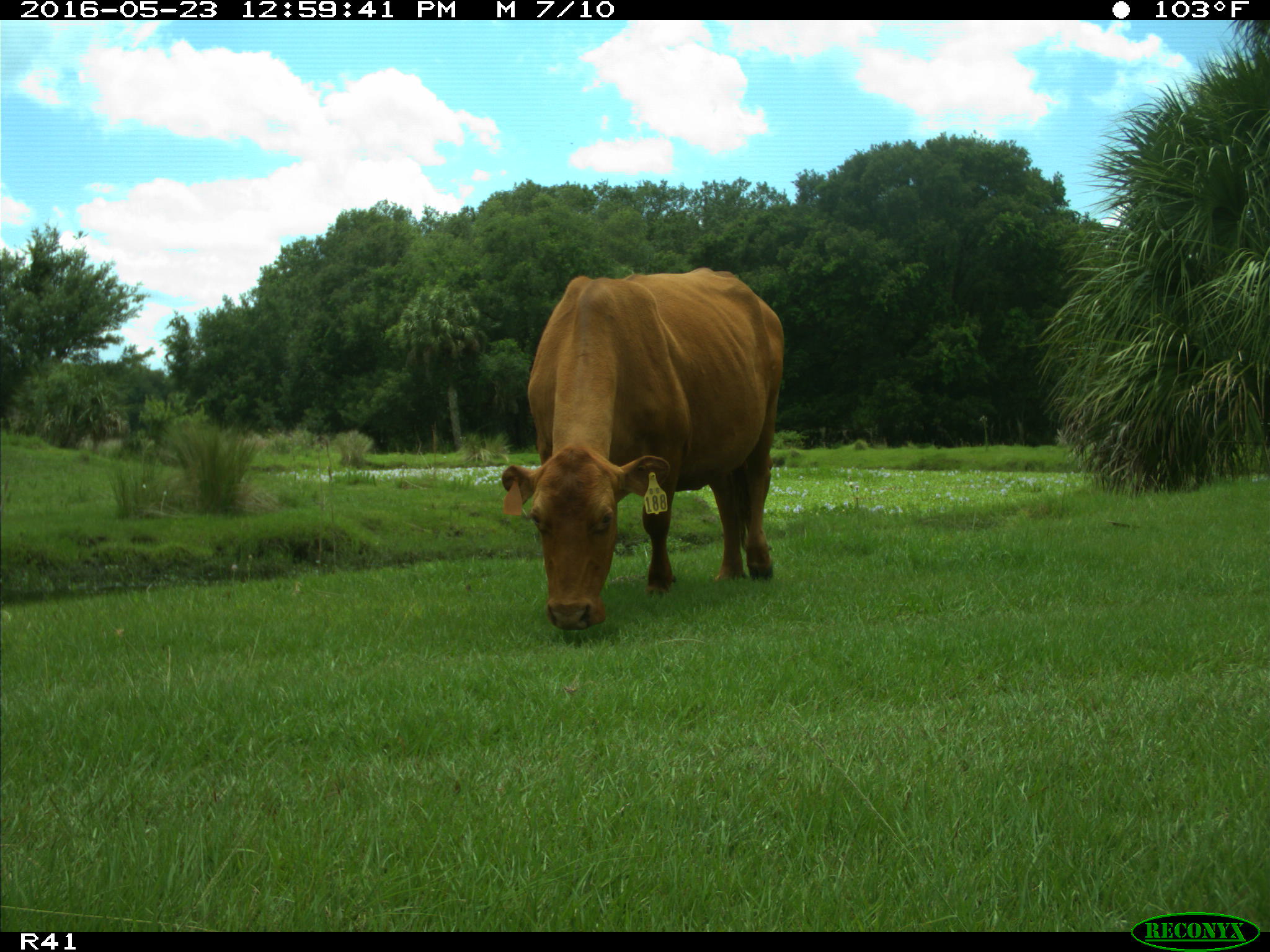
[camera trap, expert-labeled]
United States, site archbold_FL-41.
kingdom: Animalia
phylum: Chordata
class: Mammalia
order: Artiodactyla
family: Bovidae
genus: Bos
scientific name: Bos taurus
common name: domestic cow